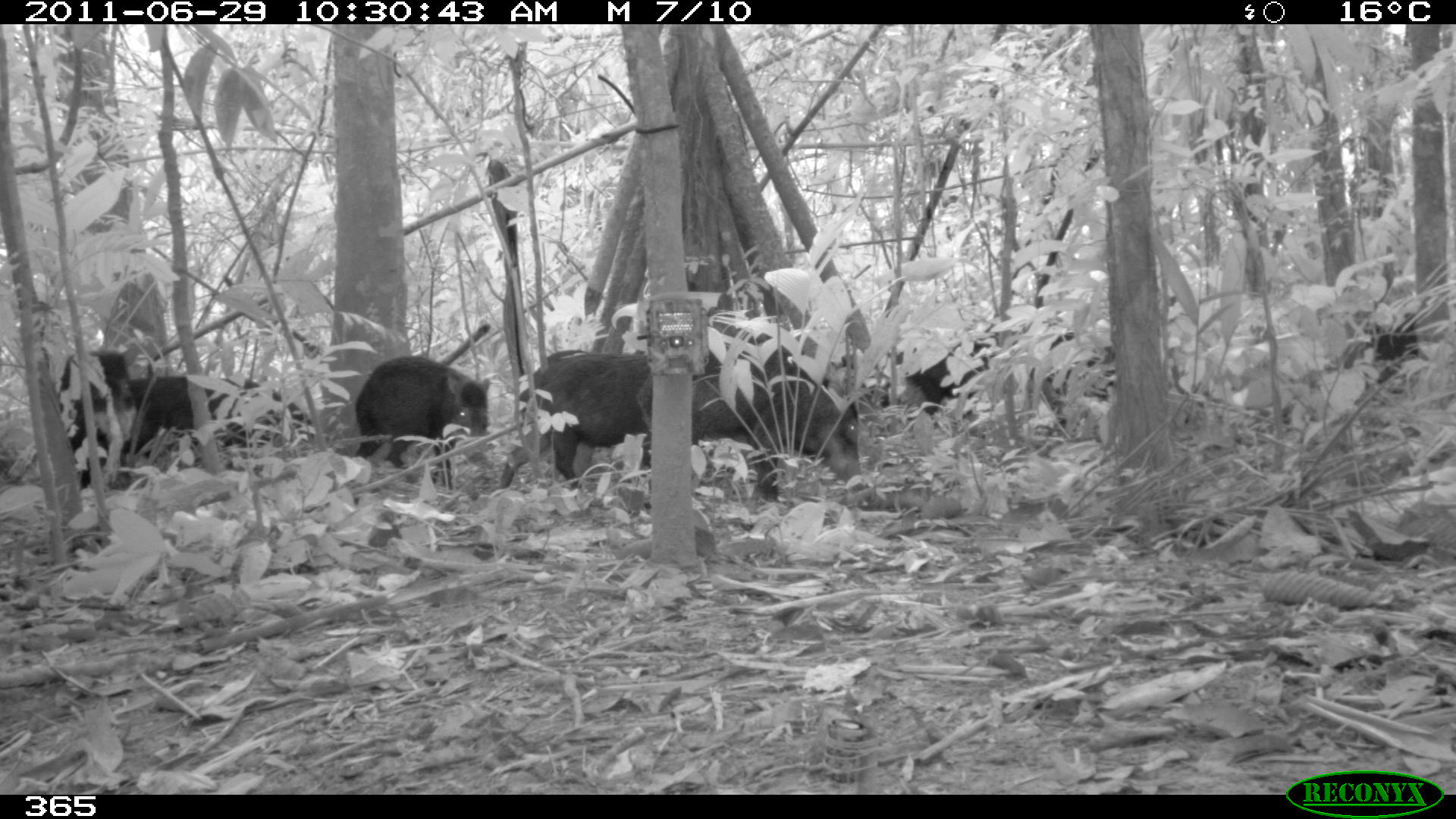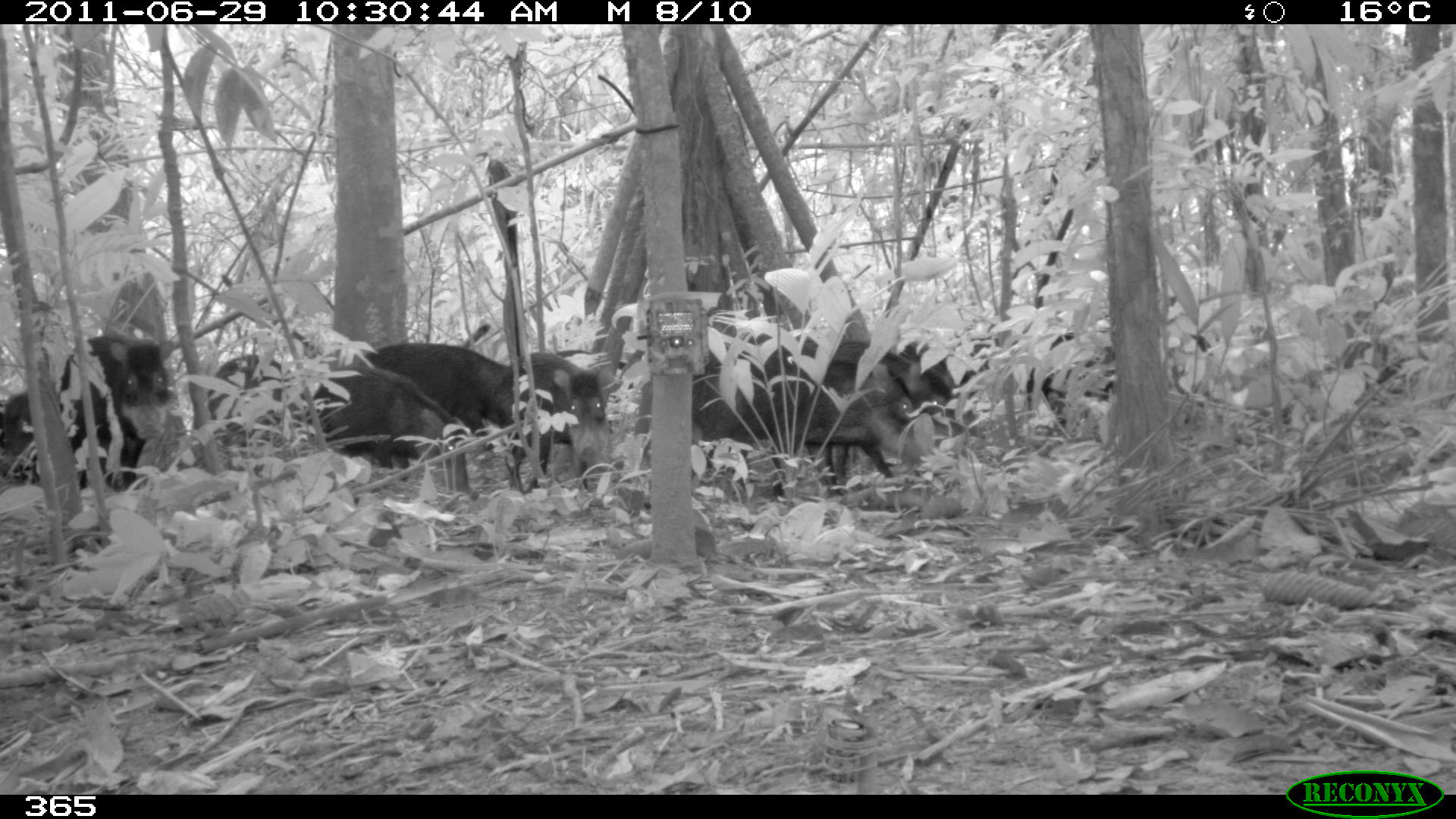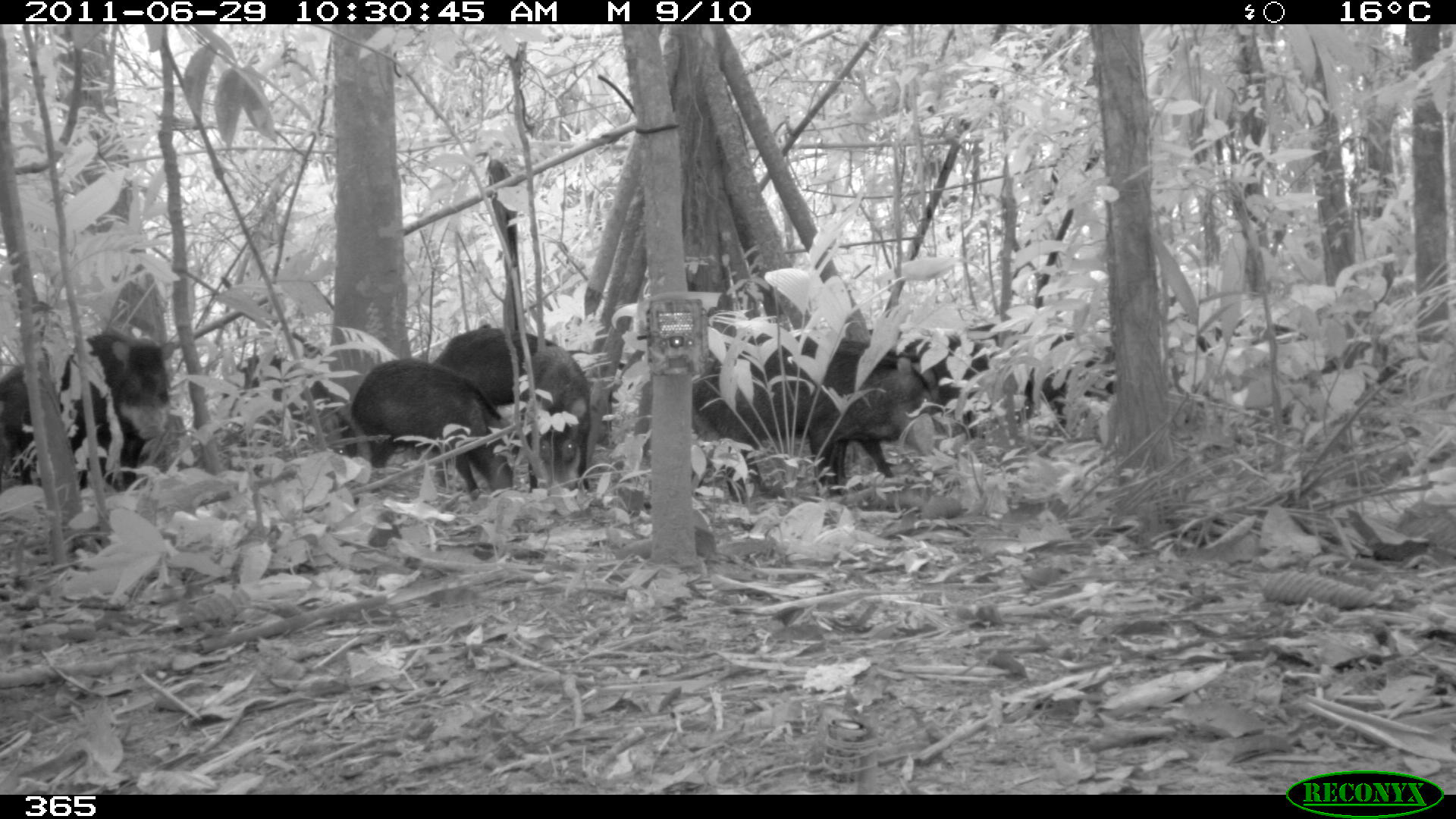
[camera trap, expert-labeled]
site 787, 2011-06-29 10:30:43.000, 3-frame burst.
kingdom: Animalia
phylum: Chordata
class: Mammalia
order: Artiodactyla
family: Tayassuidae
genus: Tayassu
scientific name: Tayassu pecari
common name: white-lipped peccary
Tayassu pecari (white-lipped peccary).